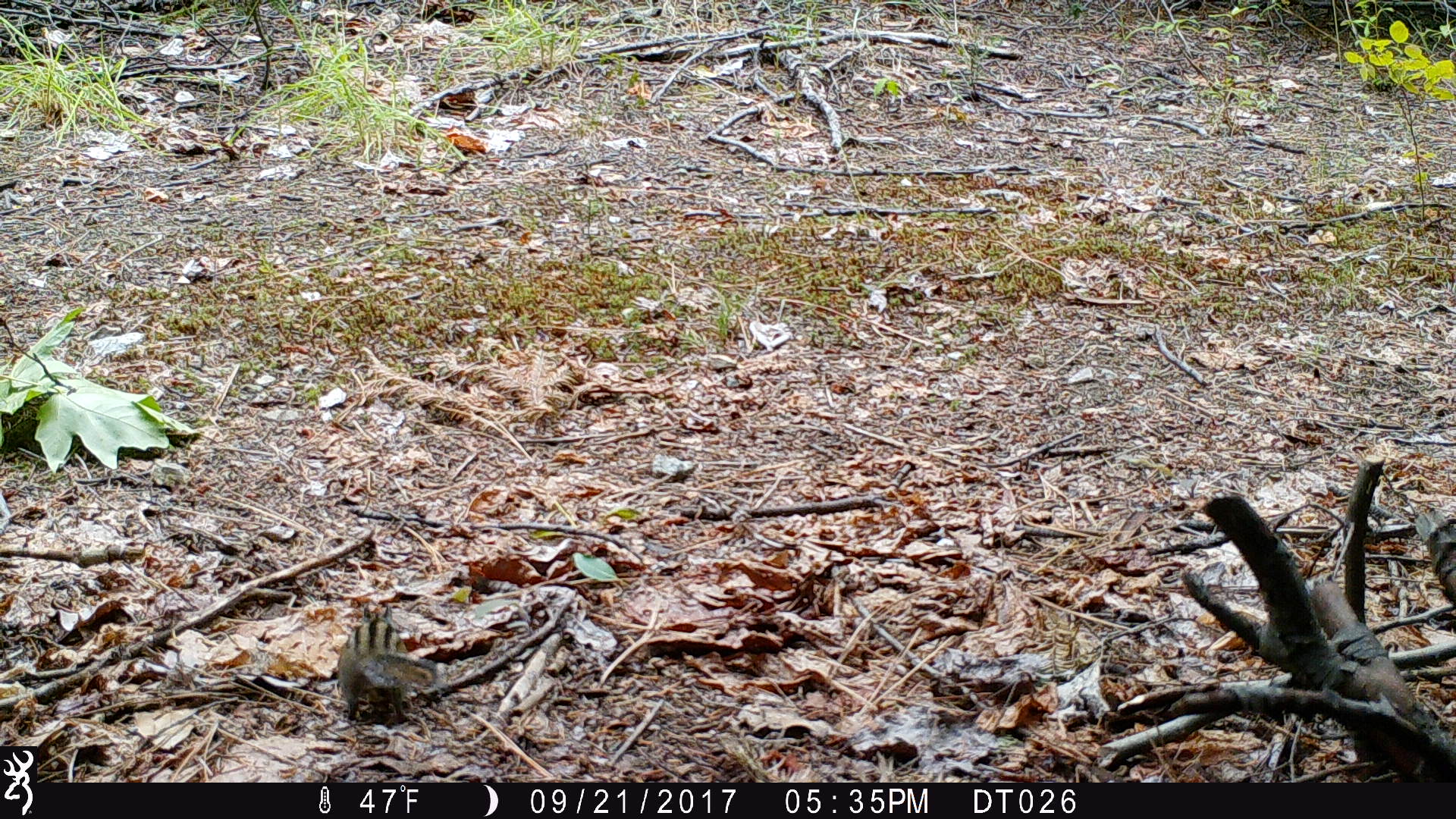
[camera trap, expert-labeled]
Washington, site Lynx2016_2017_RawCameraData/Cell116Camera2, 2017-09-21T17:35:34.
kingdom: Animalia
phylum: Chordata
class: Mammalia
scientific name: Mammalia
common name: small mammal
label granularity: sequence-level